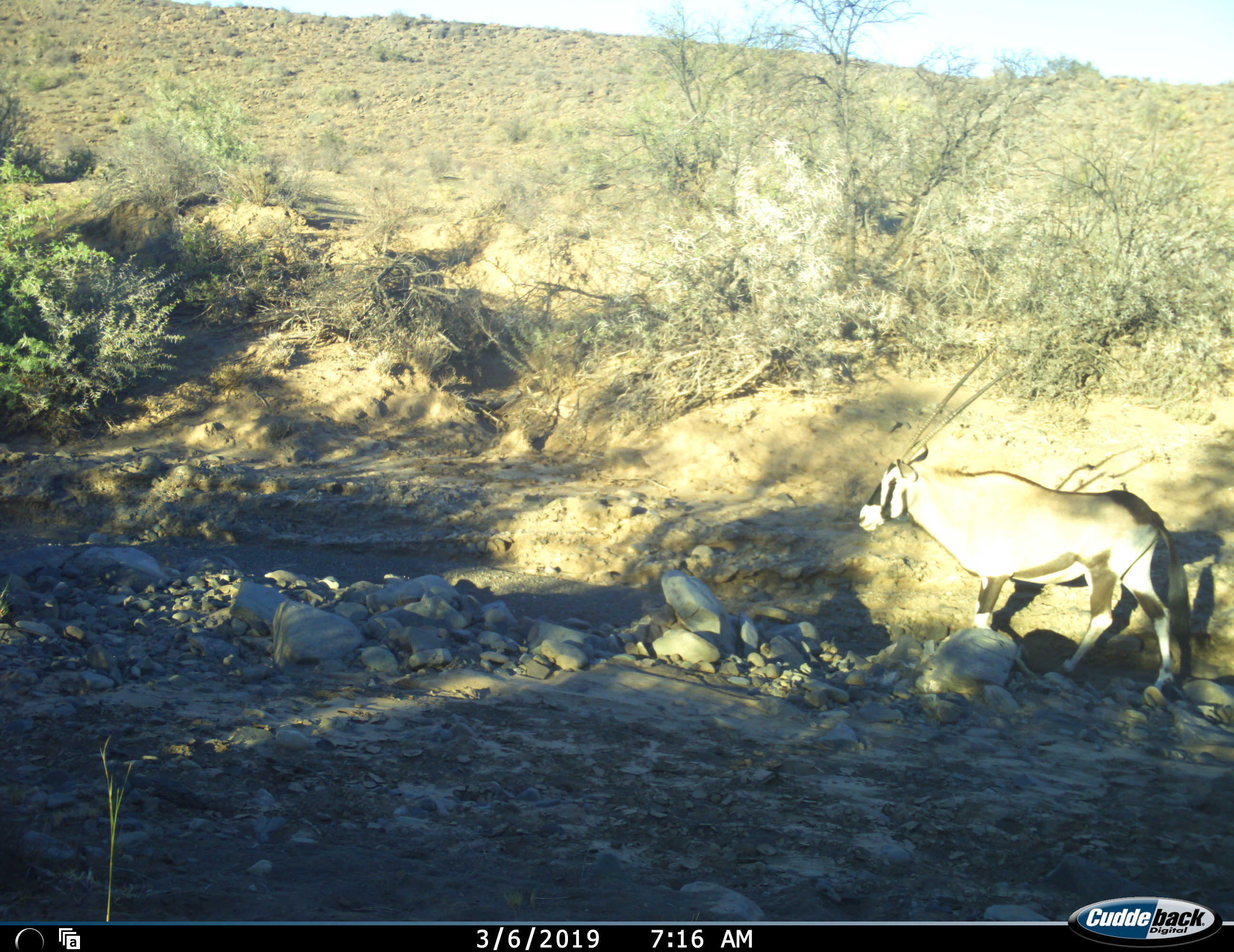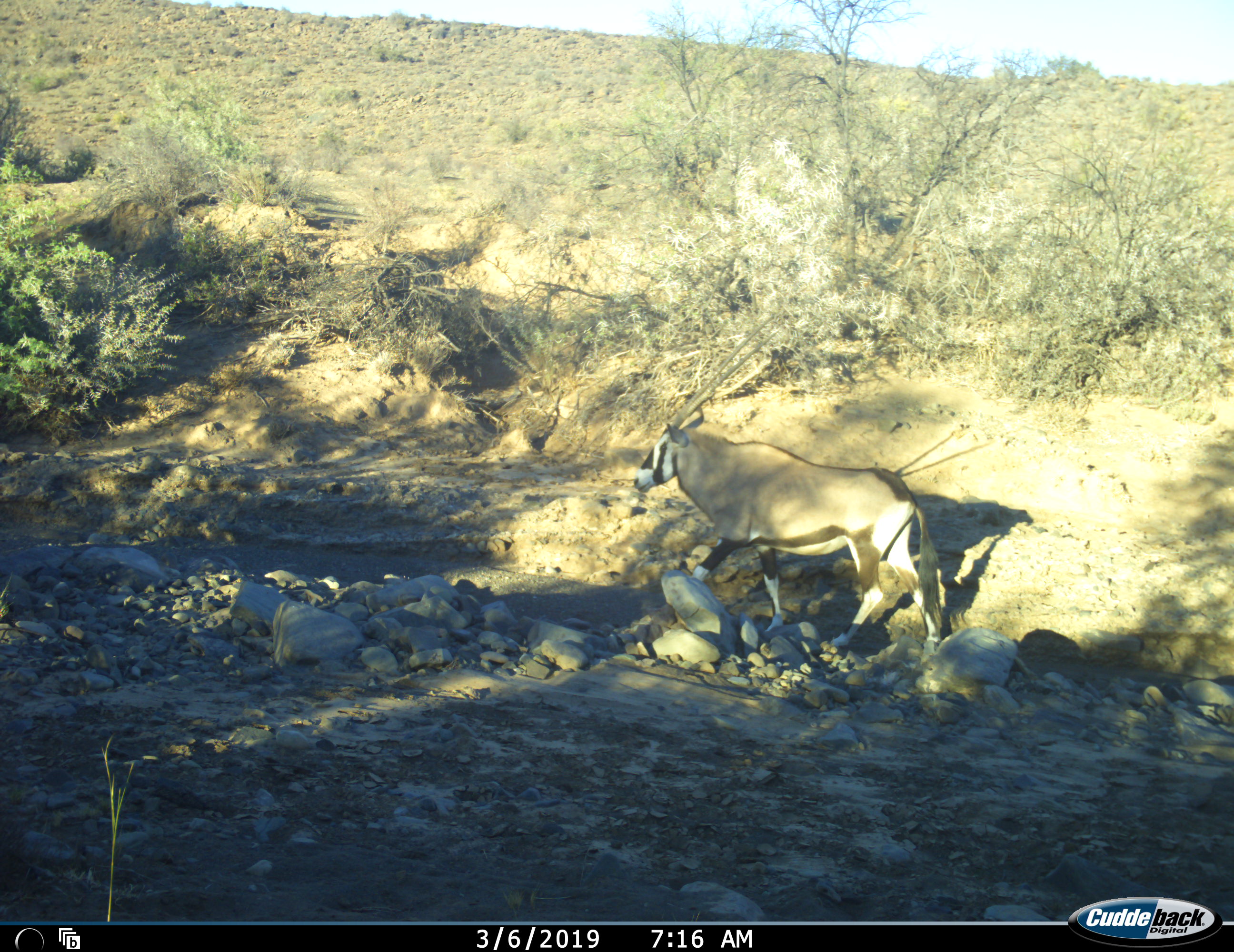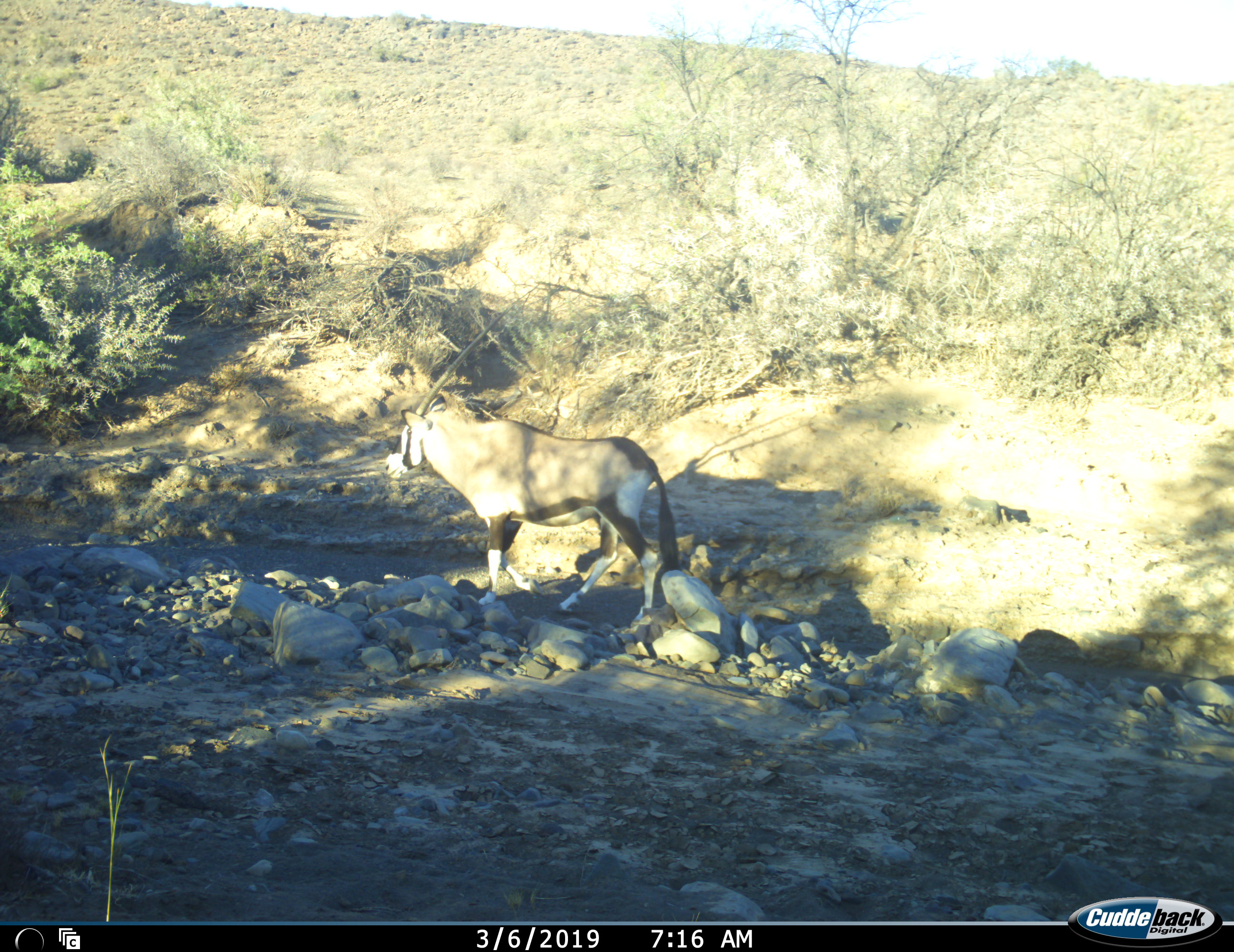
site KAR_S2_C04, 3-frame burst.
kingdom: Animalia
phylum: Chordata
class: Mammalia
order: Artiodactyla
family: Bovidae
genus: Oryx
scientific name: Oryx gazella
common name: gemsbok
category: oryx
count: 1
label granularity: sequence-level